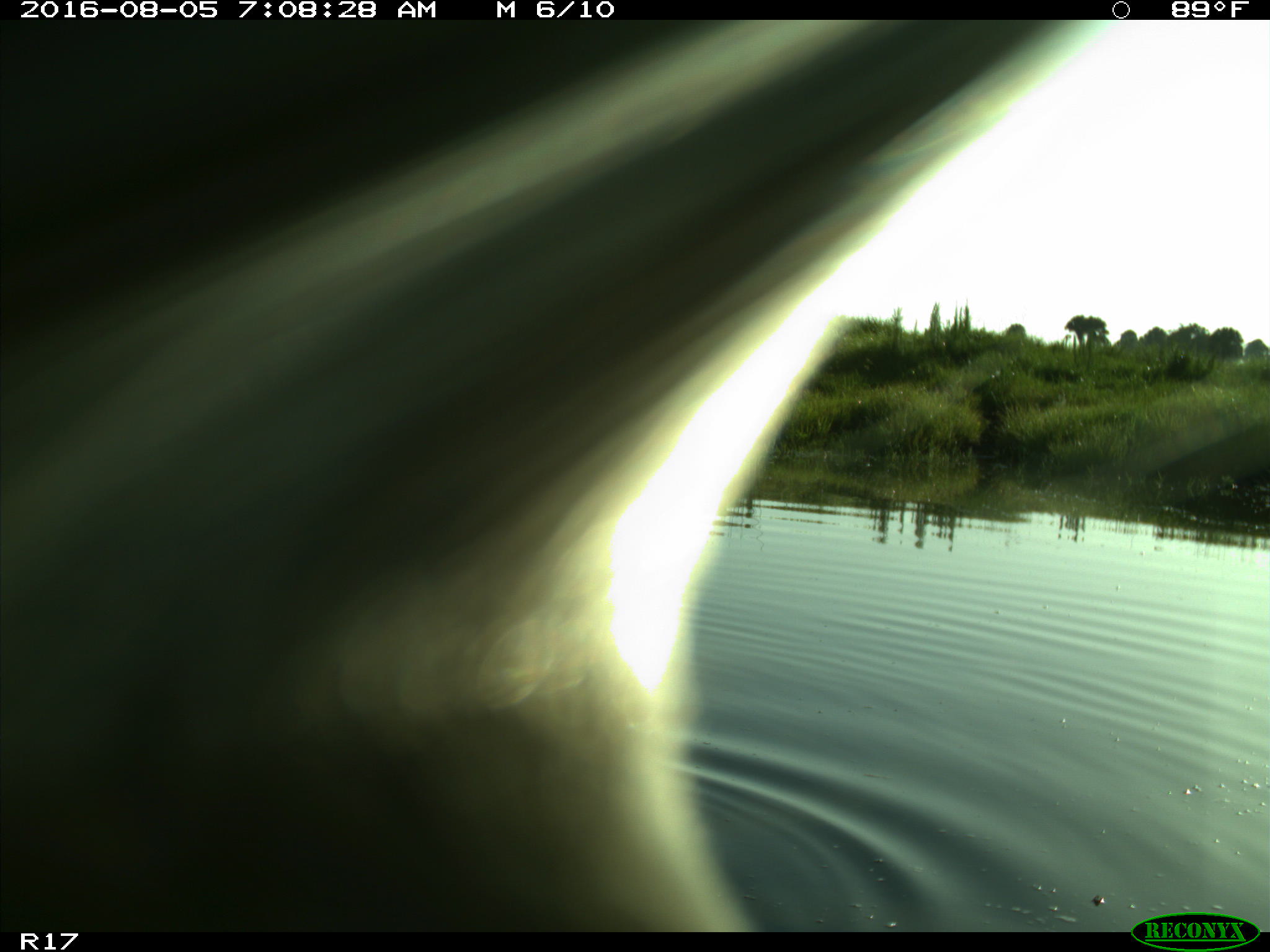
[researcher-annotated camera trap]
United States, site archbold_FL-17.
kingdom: Animalia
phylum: Chordata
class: Mammalia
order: Artiodactyla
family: Bovidae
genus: Bos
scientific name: Bos taurus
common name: domestic cow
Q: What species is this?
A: Bos taurus (domestic cow).